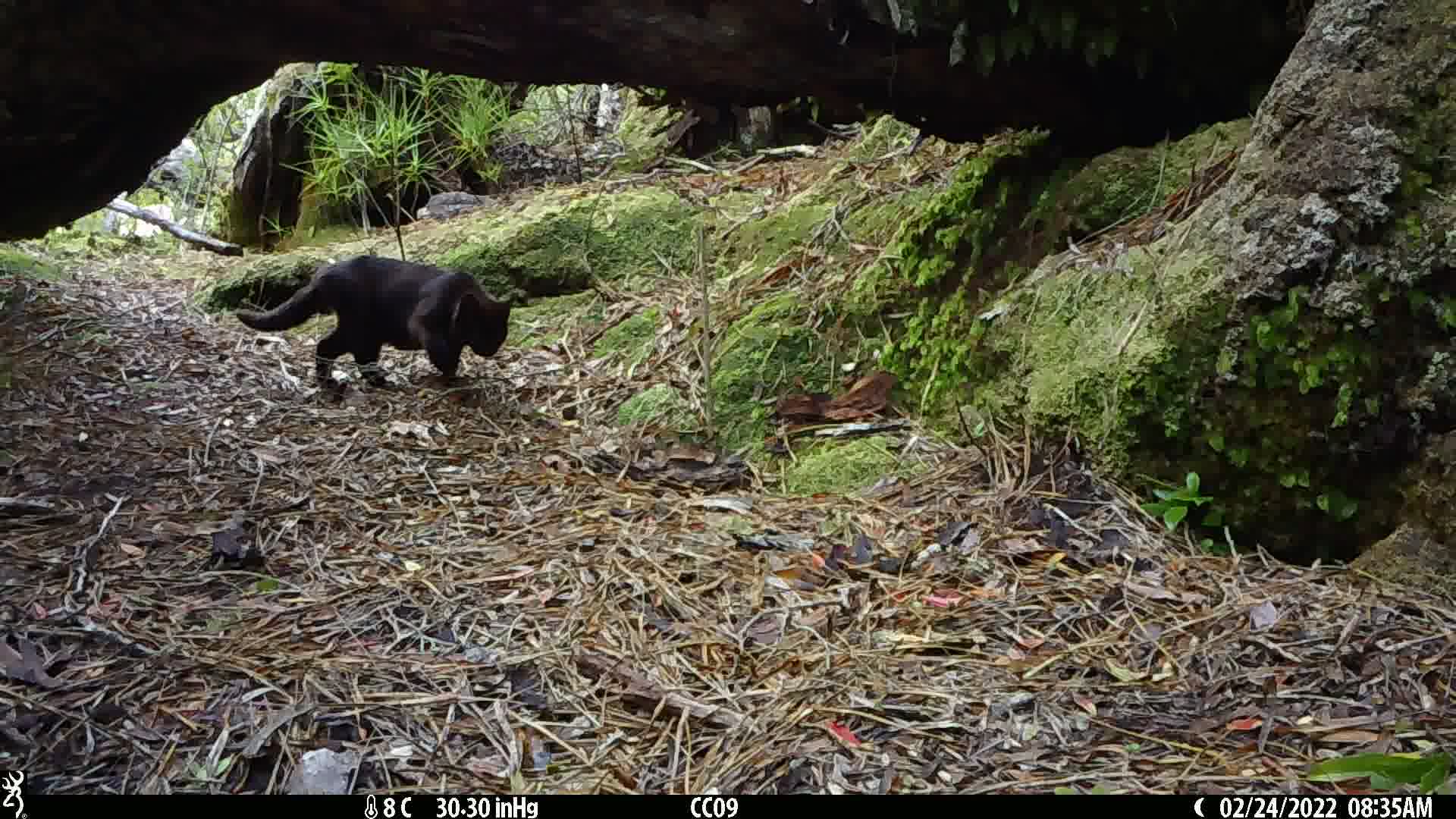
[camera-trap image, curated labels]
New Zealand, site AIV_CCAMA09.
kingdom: Animalia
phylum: Chordata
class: Mammalia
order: Carnivora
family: Felidae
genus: Felis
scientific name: Felis catus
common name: domestic cat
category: cat